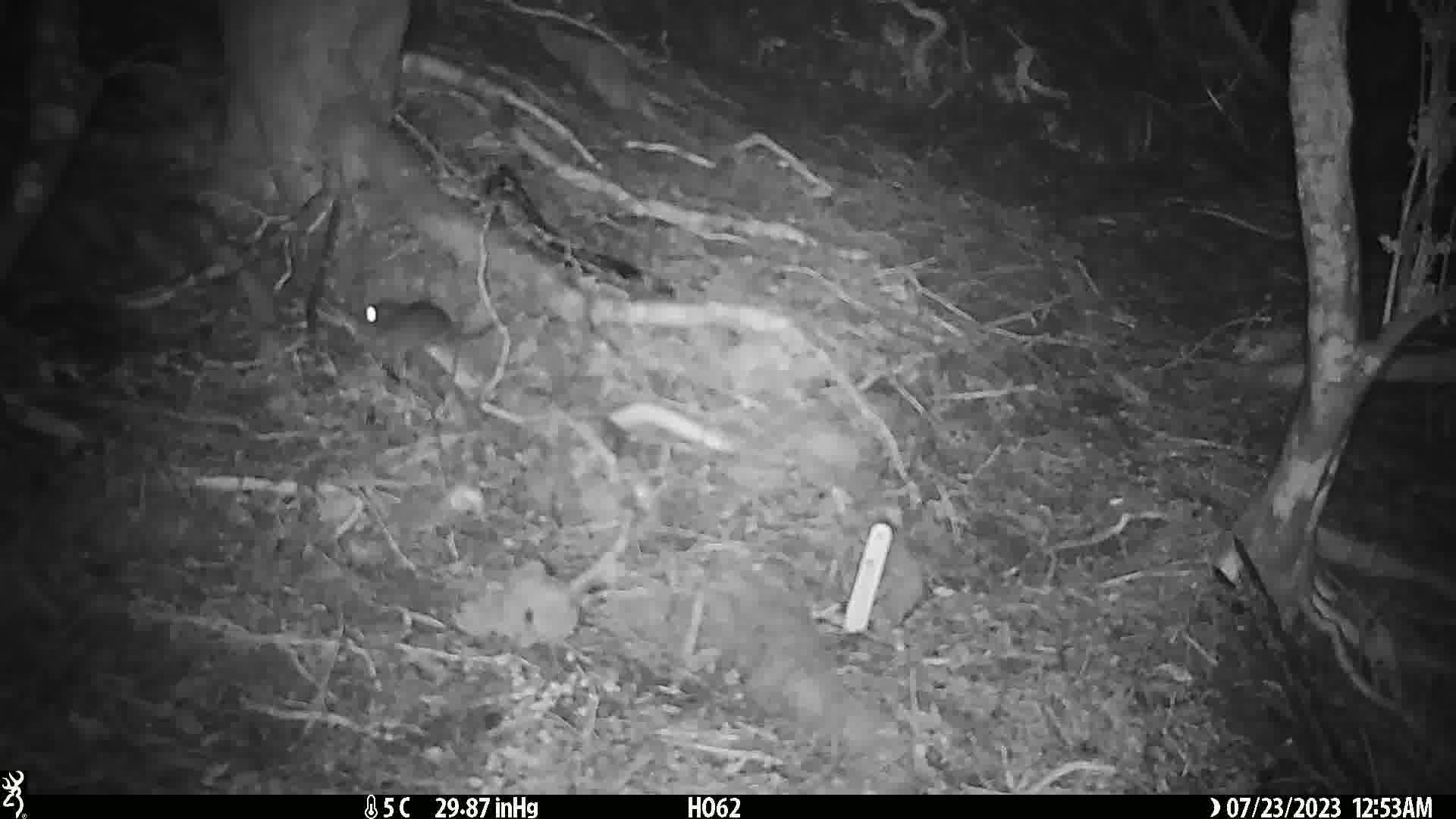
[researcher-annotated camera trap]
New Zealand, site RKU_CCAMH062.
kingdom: Animalia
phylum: Chordata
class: Mammalia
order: Rodentia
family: Muridae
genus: Rattus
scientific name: Rattus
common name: rat